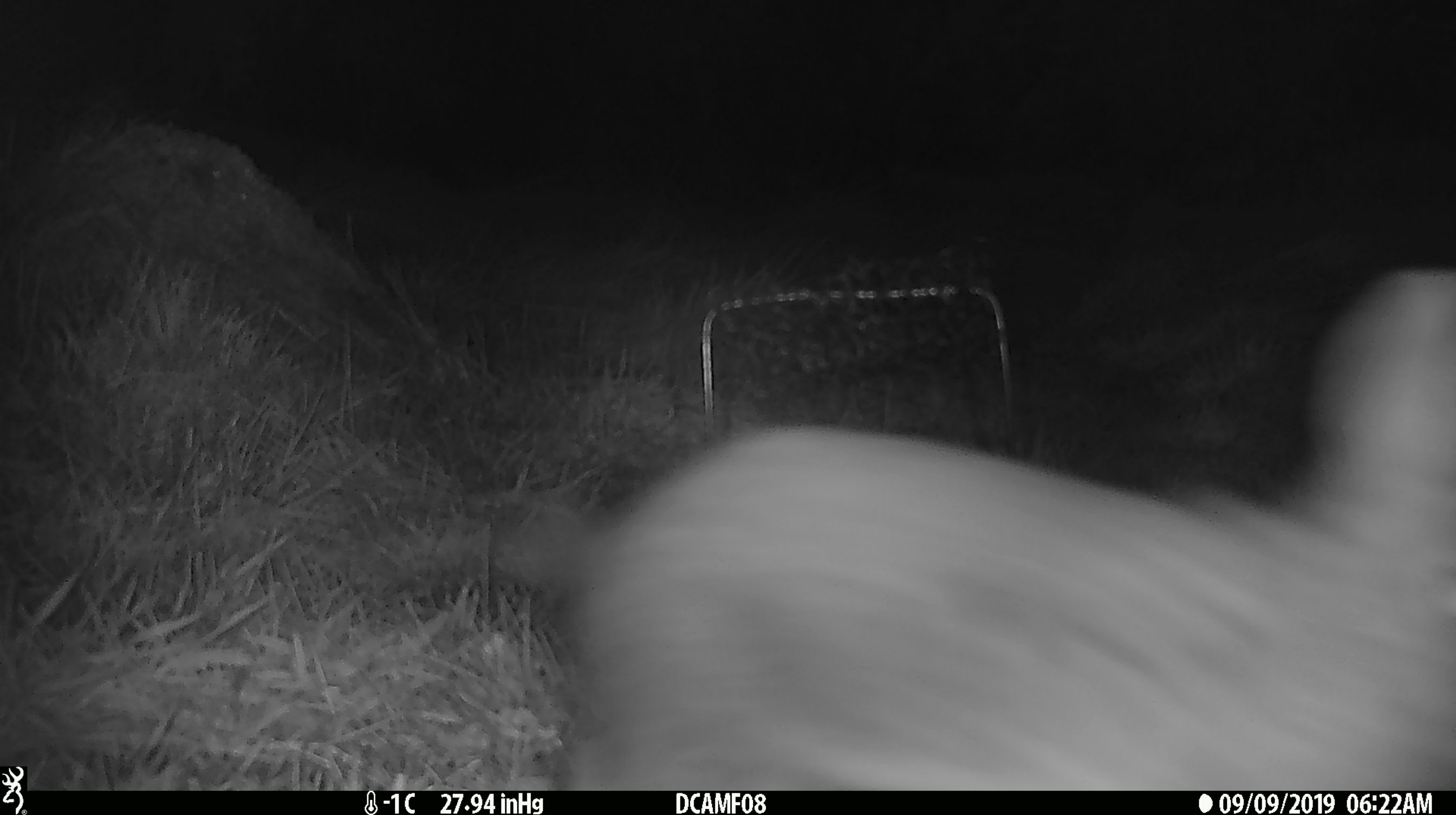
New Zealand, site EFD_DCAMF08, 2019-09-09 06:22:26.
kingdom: Animalia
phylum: Chordata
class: Mammalia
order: Lagomorpha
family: Leporidae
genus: Oryctolagus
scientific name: Oryctolagus cuniculus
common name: european rabbit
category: rabbit